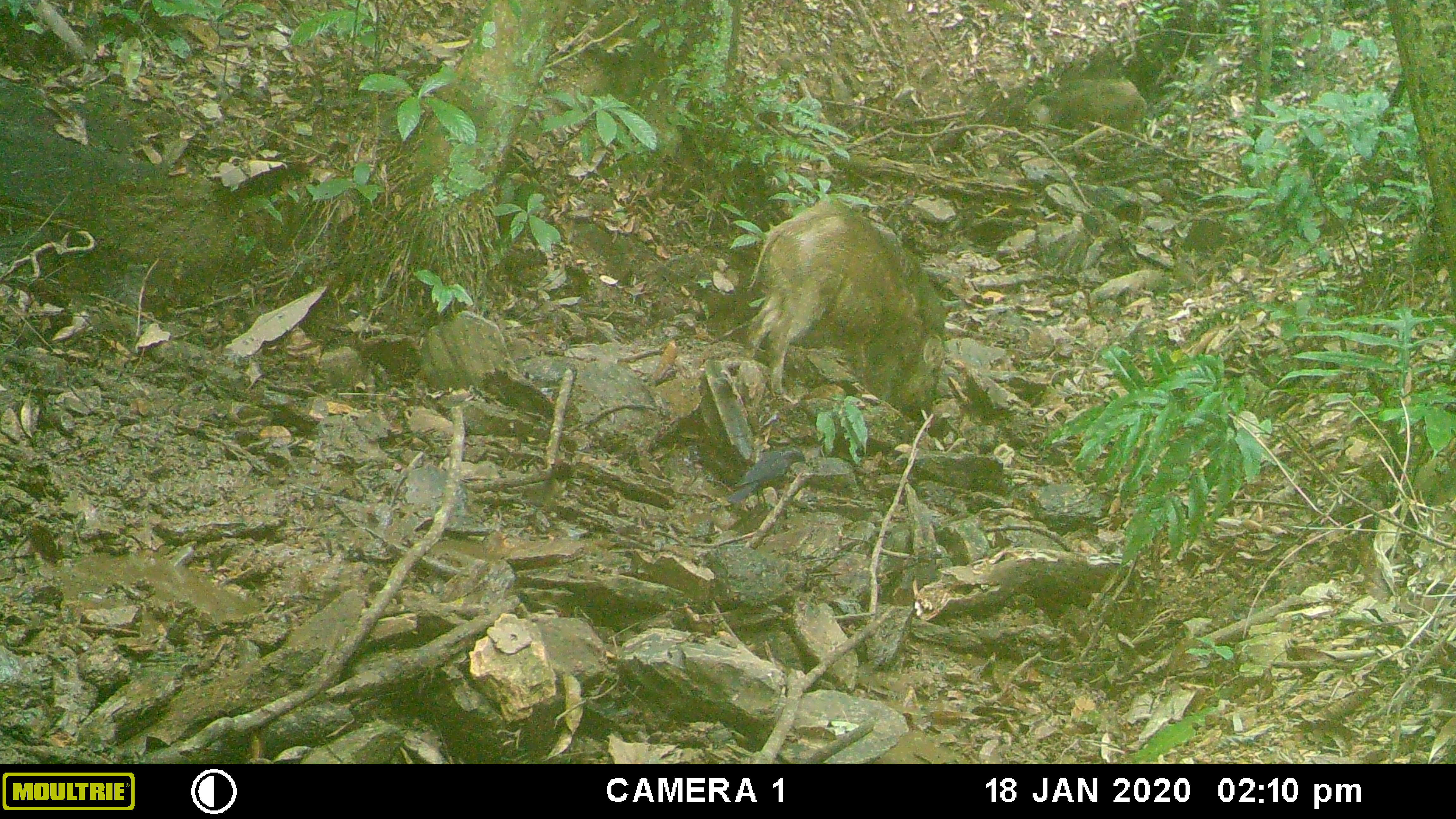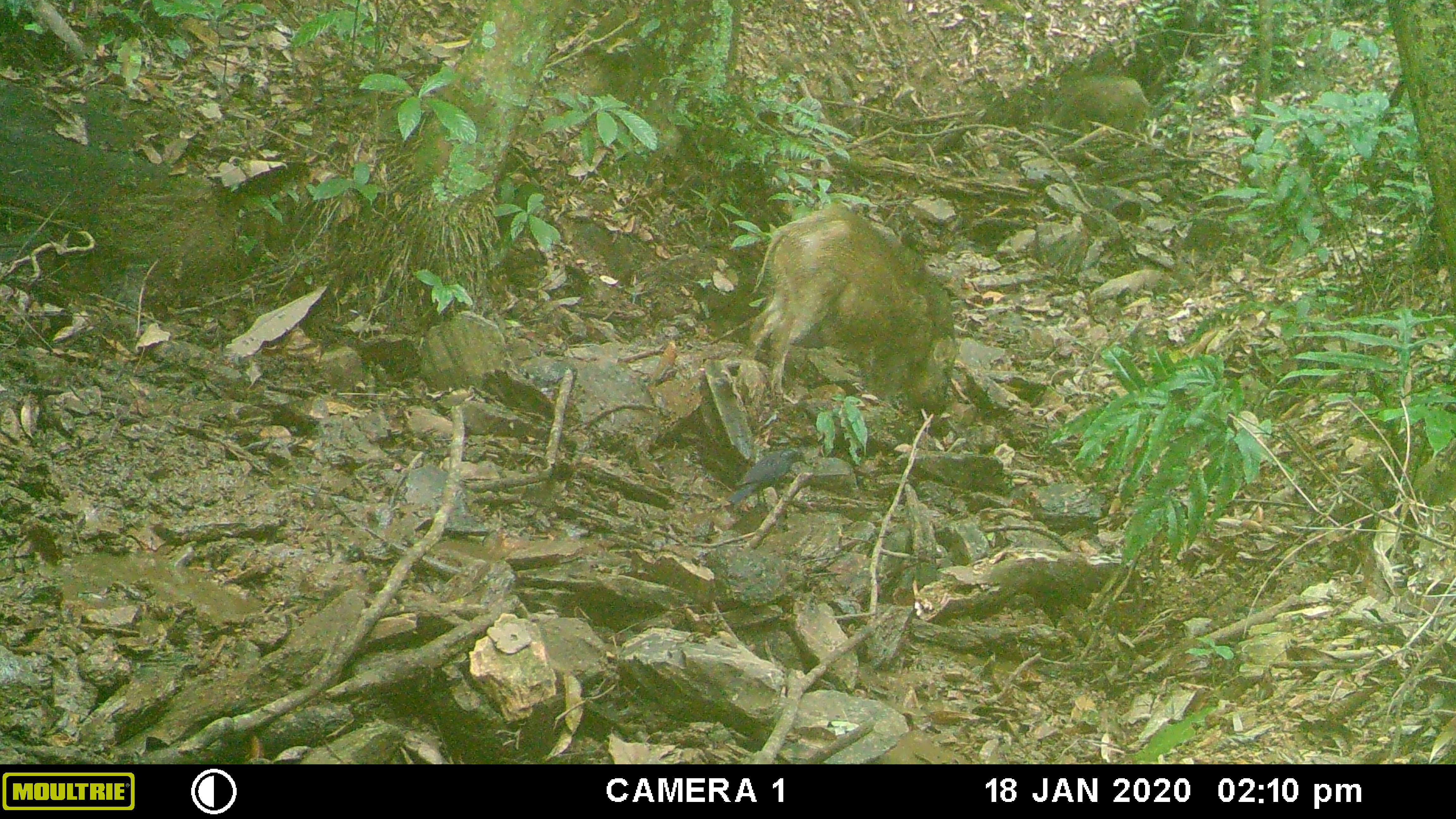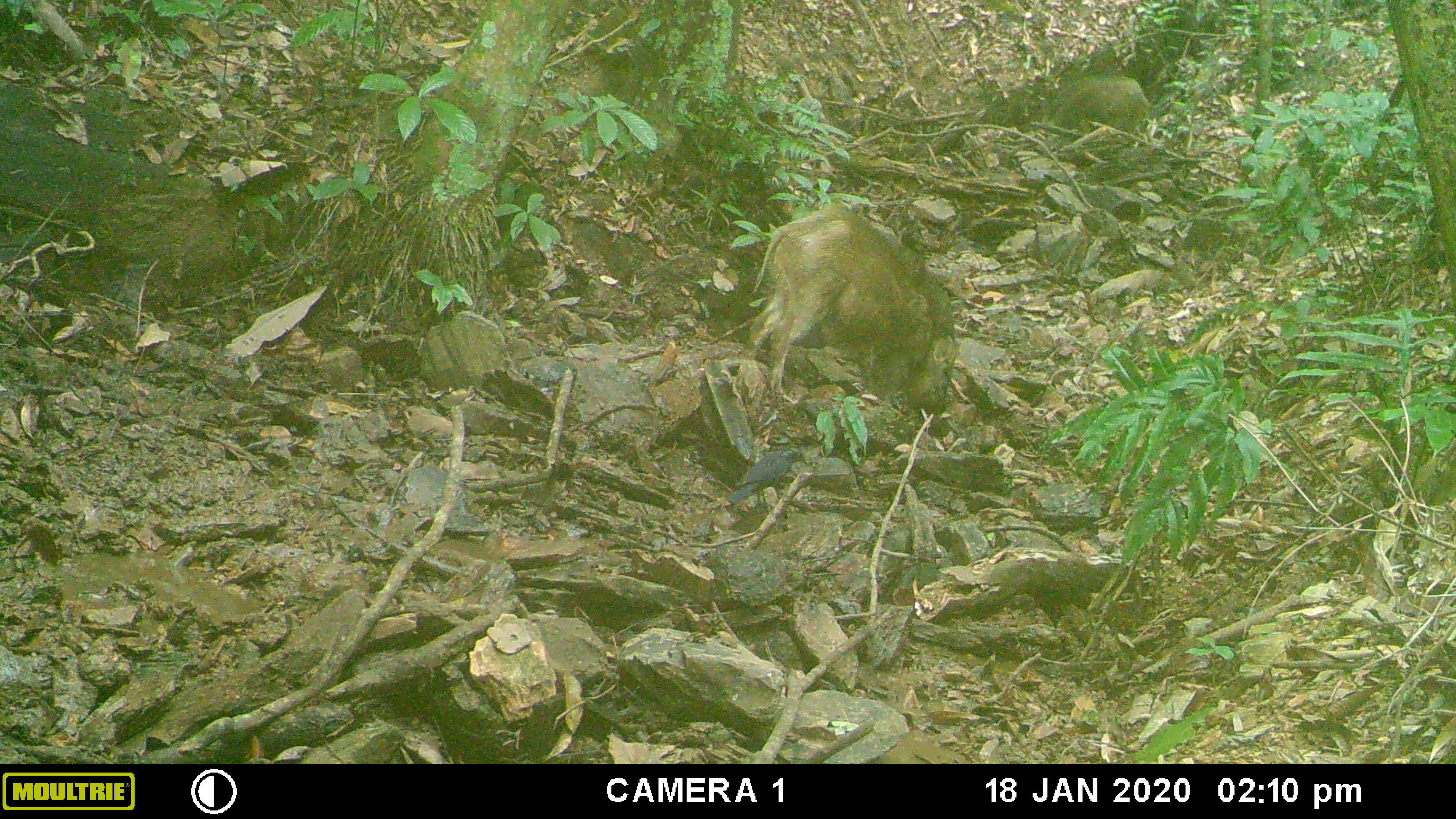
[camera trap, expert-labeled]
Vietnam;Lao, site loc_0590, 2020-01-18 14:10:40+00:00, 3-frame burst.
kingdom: Animalia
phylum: Chordata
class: Mammalia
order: Artiodactyla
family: Suidae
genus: Sus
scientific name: Sus scrofa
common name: eurasian wild pig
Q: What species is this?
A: Eurasian wild pig (Sus scrofa).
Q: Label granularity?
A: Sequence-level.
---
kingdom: Animalia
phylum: Chordata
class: Aves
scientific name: Aves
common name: bird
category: unidentified bird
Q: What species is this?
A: Unidentified bird (bird) (Aves).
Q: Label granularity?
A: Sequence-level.